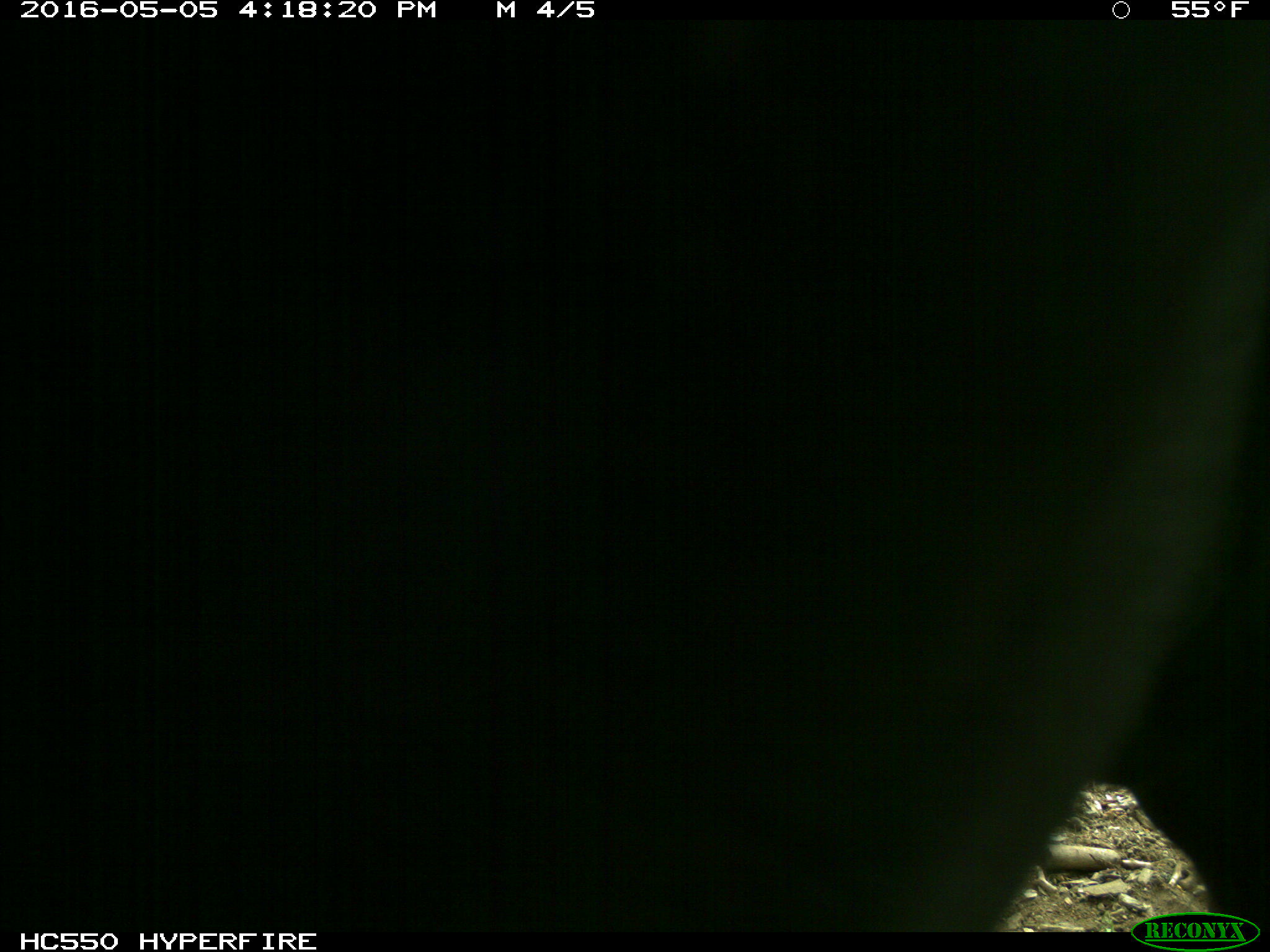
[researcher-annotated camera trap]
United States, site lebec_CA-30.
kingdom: Animalia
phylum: Chordata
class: Mammalia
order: Artiodactyla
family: Bovidae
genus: Bos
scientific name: Bos taurus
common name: domestic cow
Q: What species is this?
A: Bos taurus (domestic cow).